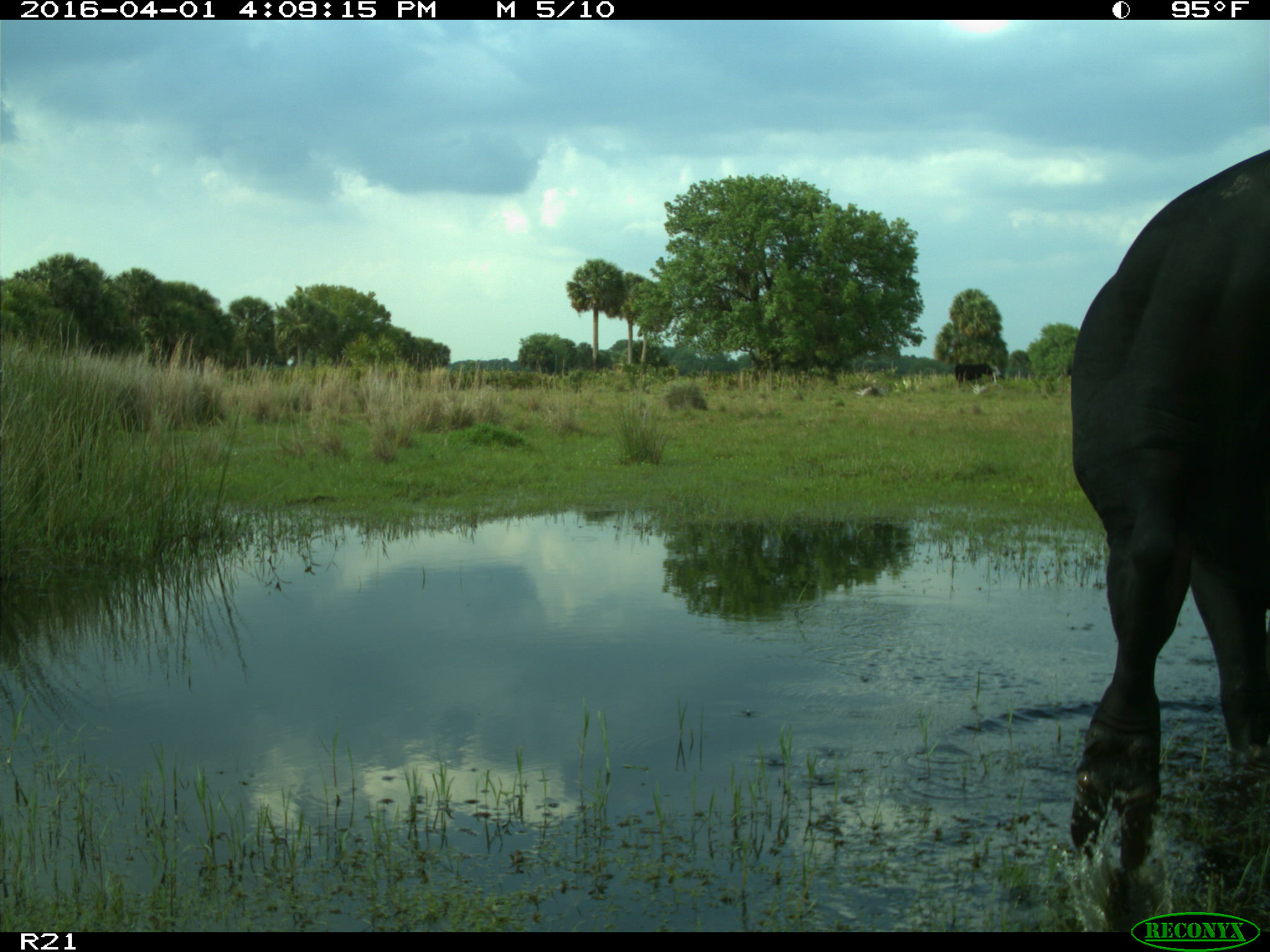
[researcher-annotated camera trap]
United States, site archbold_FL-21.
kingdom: Animalia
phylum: Chordata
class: Mammalia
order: Artiodactyla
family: Bovidae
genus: Bos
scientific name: Bos taurus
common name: domestic cow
Bos taurus (domestic cow).